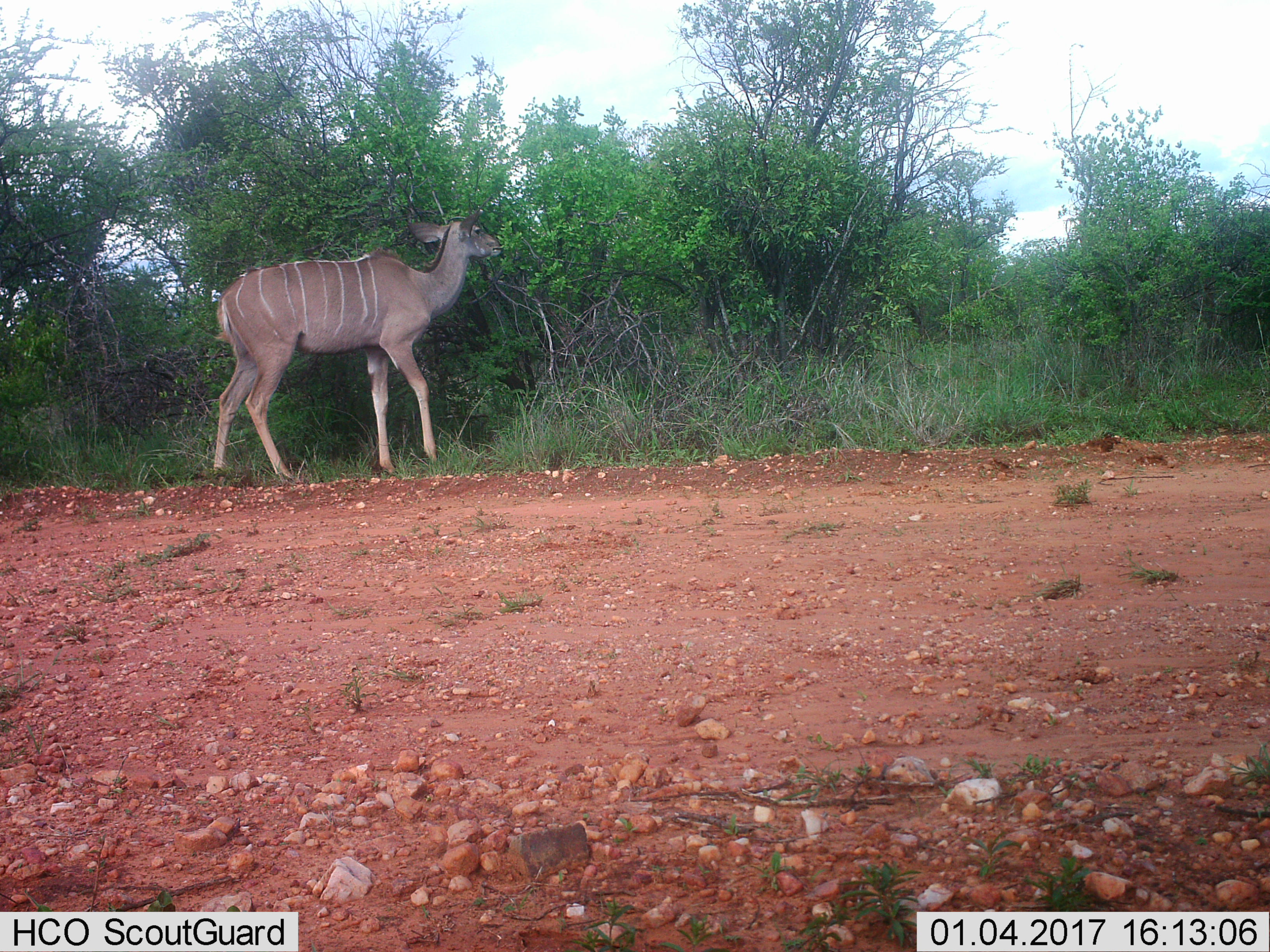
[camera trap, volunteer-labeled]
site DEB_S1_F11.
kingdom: Animalia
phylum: Chordata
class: Mammalia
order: Artiodactyla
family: Bovidae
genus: Tragelaphus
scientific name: Tragelaphus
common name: kudu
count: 1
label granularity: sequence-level